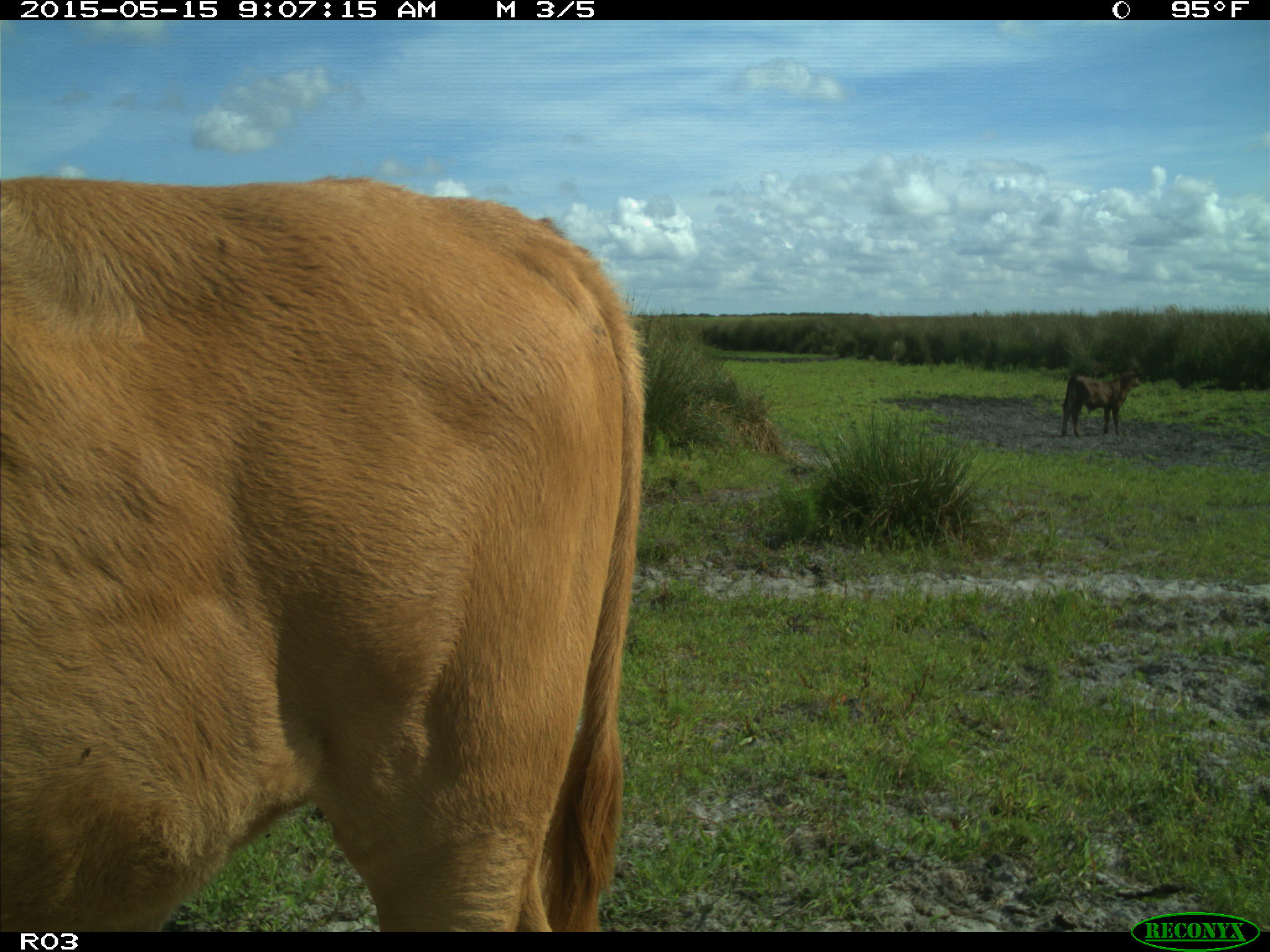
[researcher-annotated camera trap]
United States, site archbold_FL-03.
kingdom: Animalia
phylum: Chordata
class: Mammalia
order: Artiodactyla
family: Bovidae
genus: Bos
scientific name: Bos taurus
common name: domestic cow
Bos taurus (domestic cow).